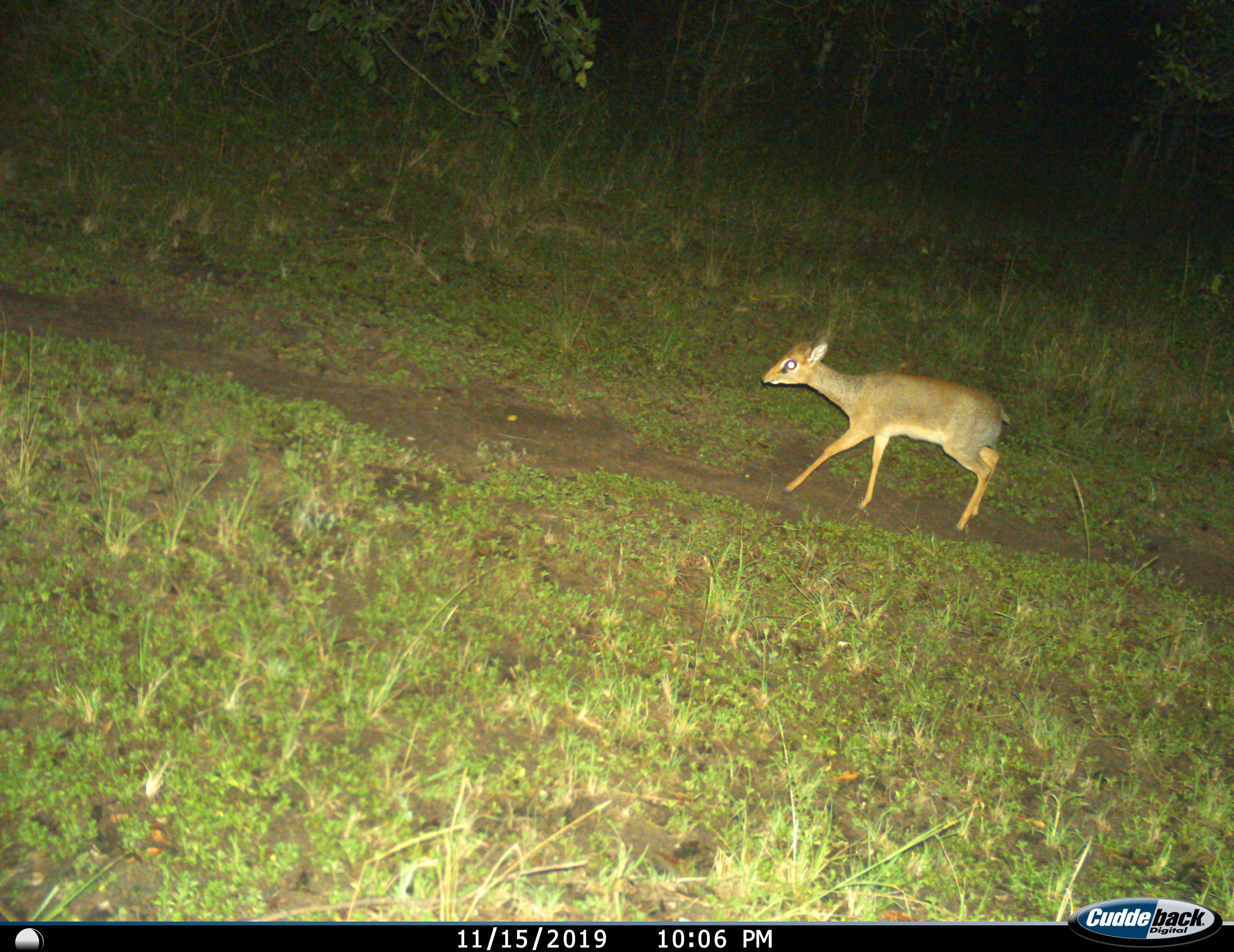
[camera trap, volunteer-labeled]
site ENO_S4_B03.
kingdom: Animalia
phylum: Chordata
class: Mammalia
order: Artiodactyla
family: Bovidae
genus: Madoqua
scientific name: Madoqua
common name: dik-dik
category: dikdik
Dikdik (dik-dik) (Madoqua), count 1. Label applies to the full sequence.